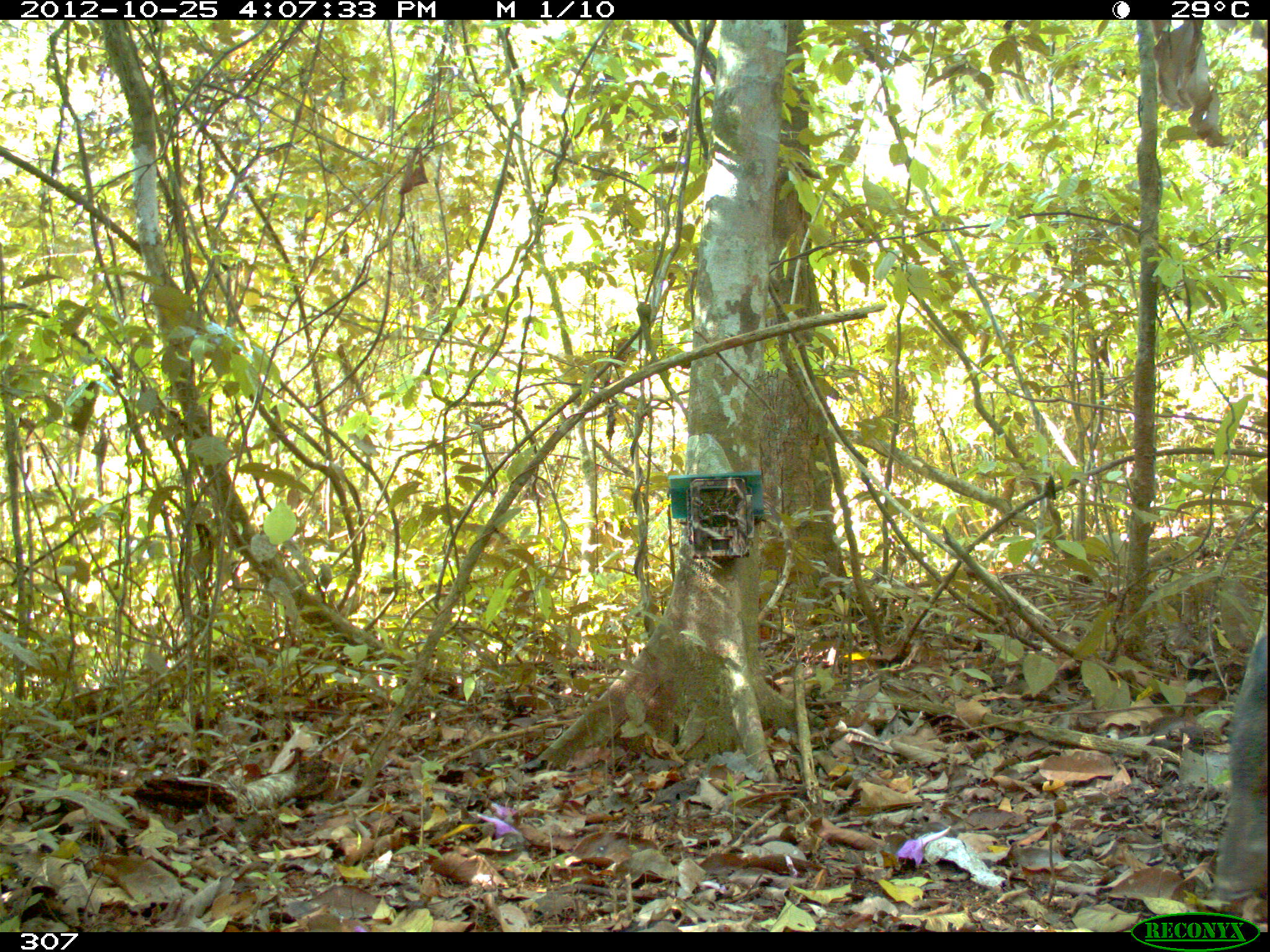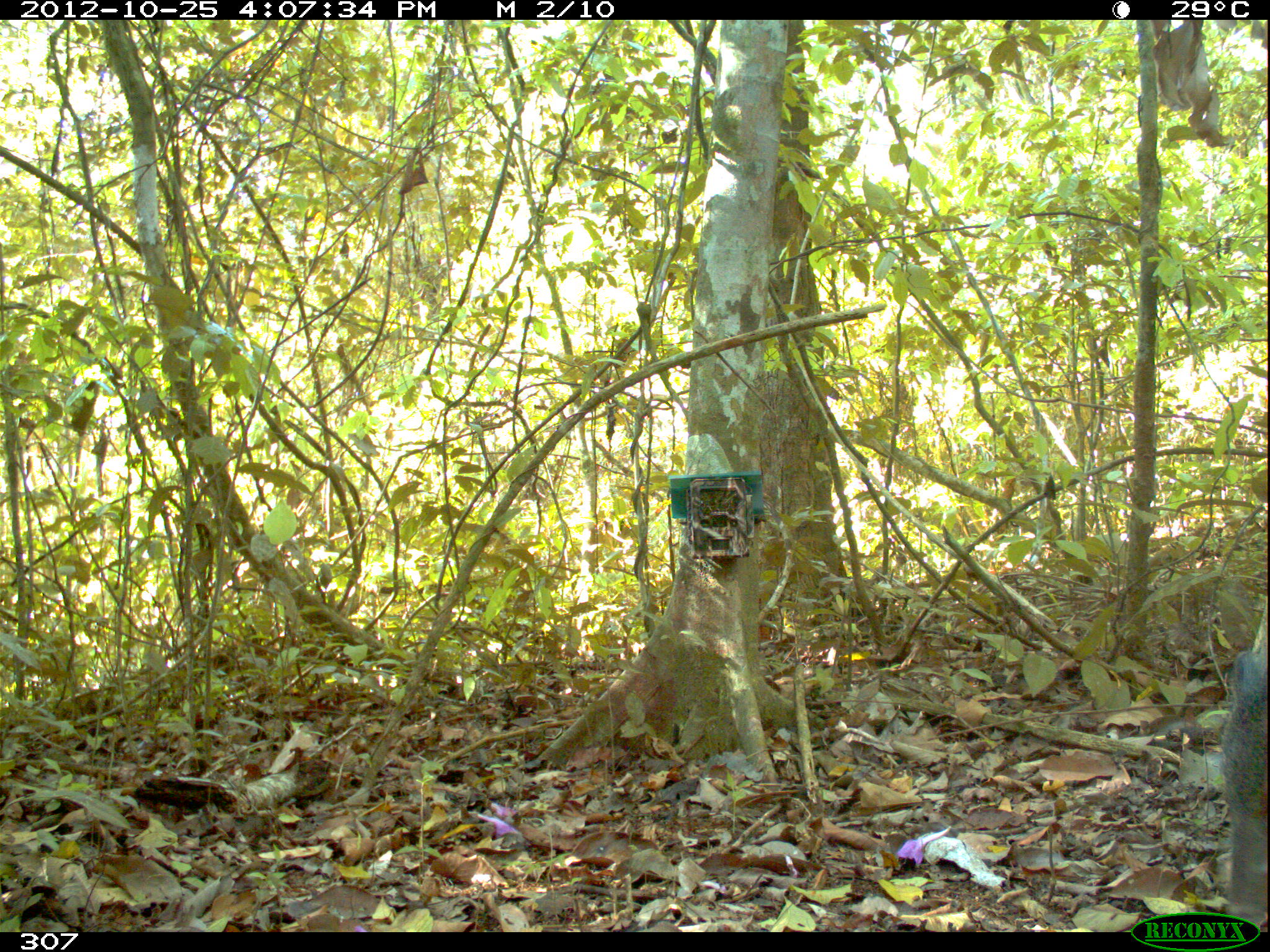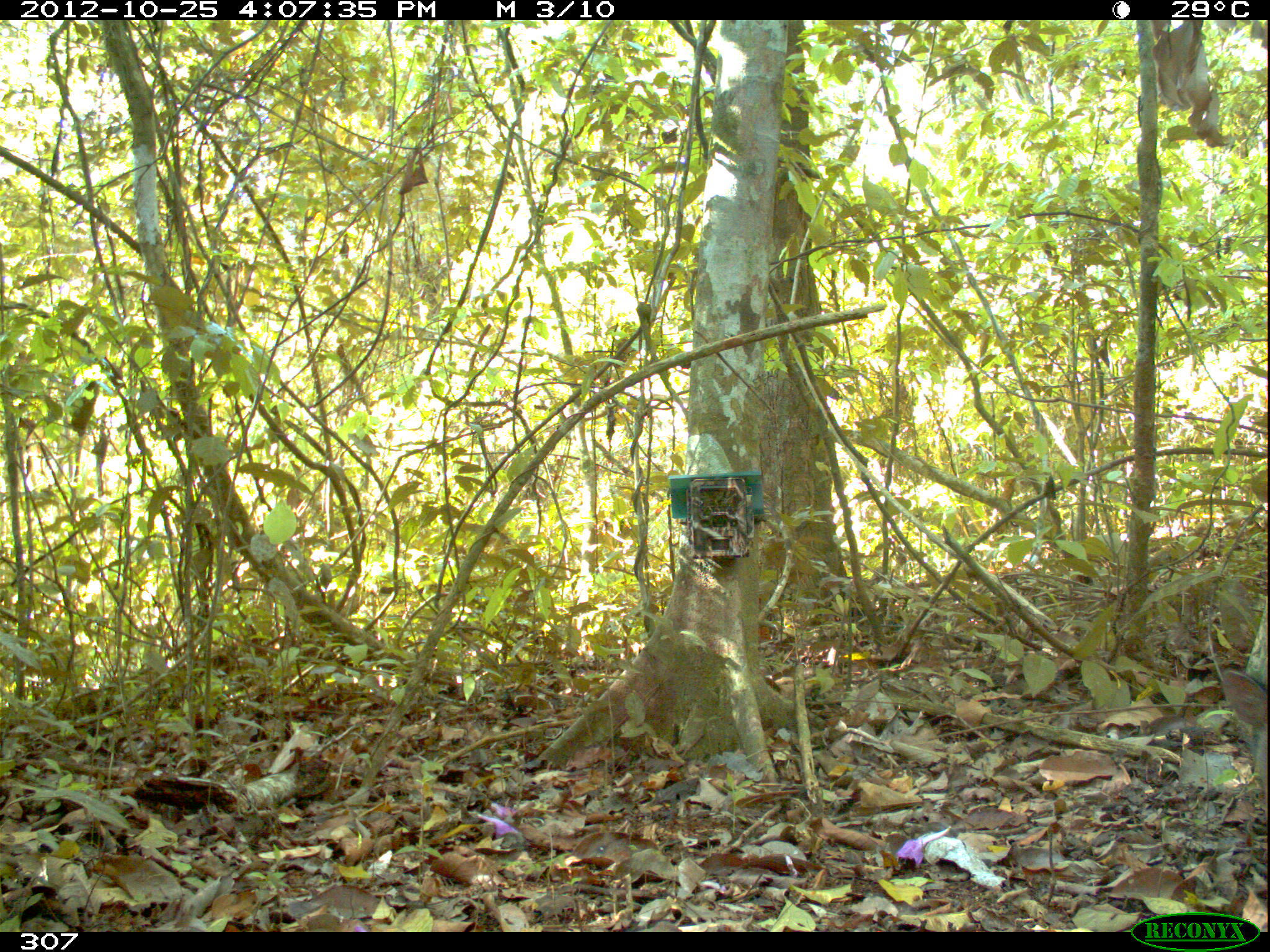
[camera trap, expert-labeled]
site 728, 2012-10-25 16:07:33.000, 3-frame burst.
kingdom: Animalia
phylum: Chordata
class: Mammalia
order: Artiodactyla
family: Tayassuidae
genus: Pecari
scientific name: Pecari tajacu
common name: collared peccary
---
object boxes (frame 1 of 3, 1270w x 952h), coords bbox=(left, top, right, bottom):
pecari tajacu: bbox=(1211, 600, 1267, 905)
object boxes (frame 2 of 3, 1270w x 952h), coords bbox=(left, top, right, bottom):
pecari tajacu: bbox=(1205, 646, 1268, 928)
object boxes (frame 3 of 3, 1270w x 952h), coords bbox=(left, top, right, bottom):
unknown: bbox=(1219, 602, 1268, 812)